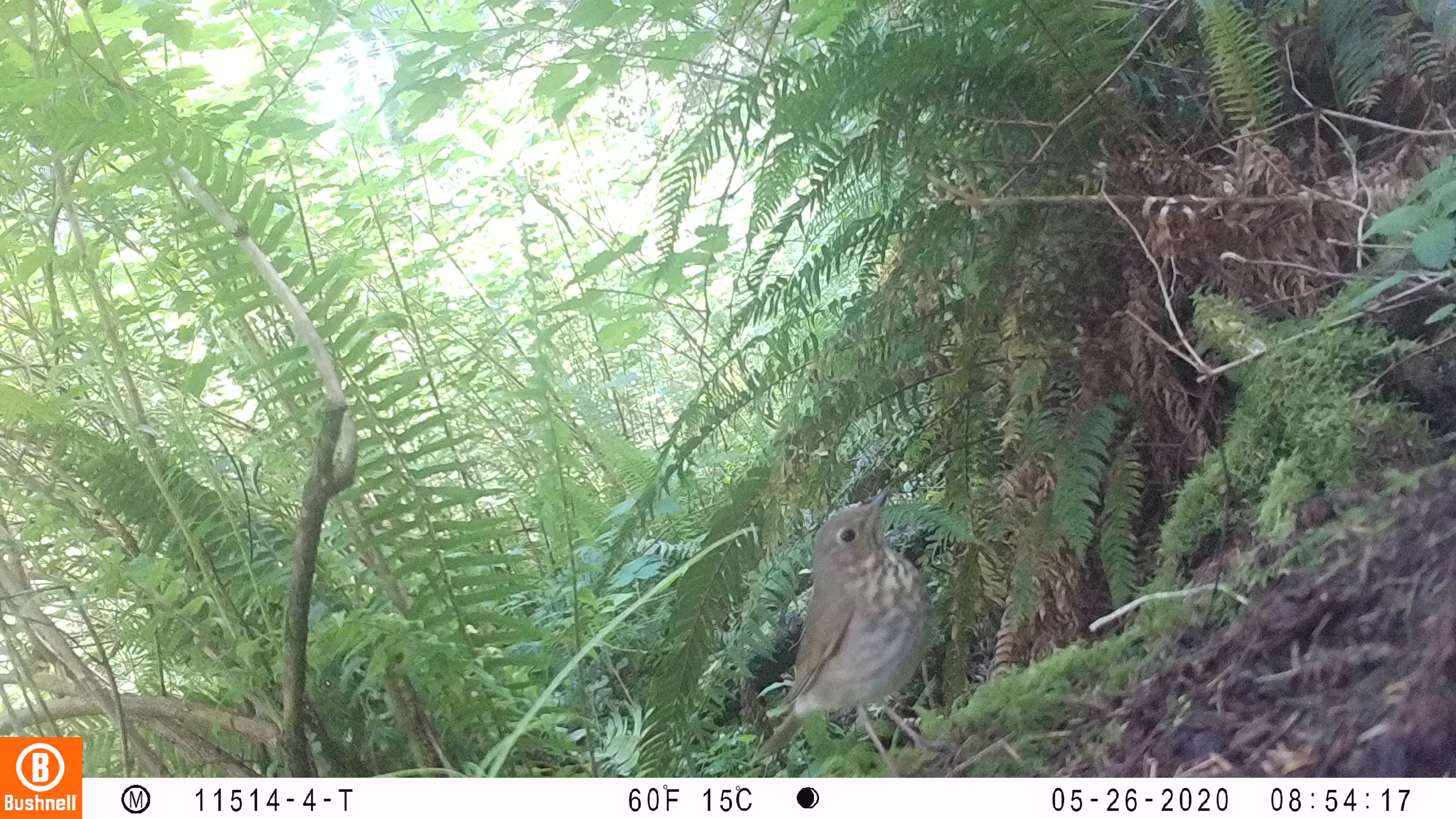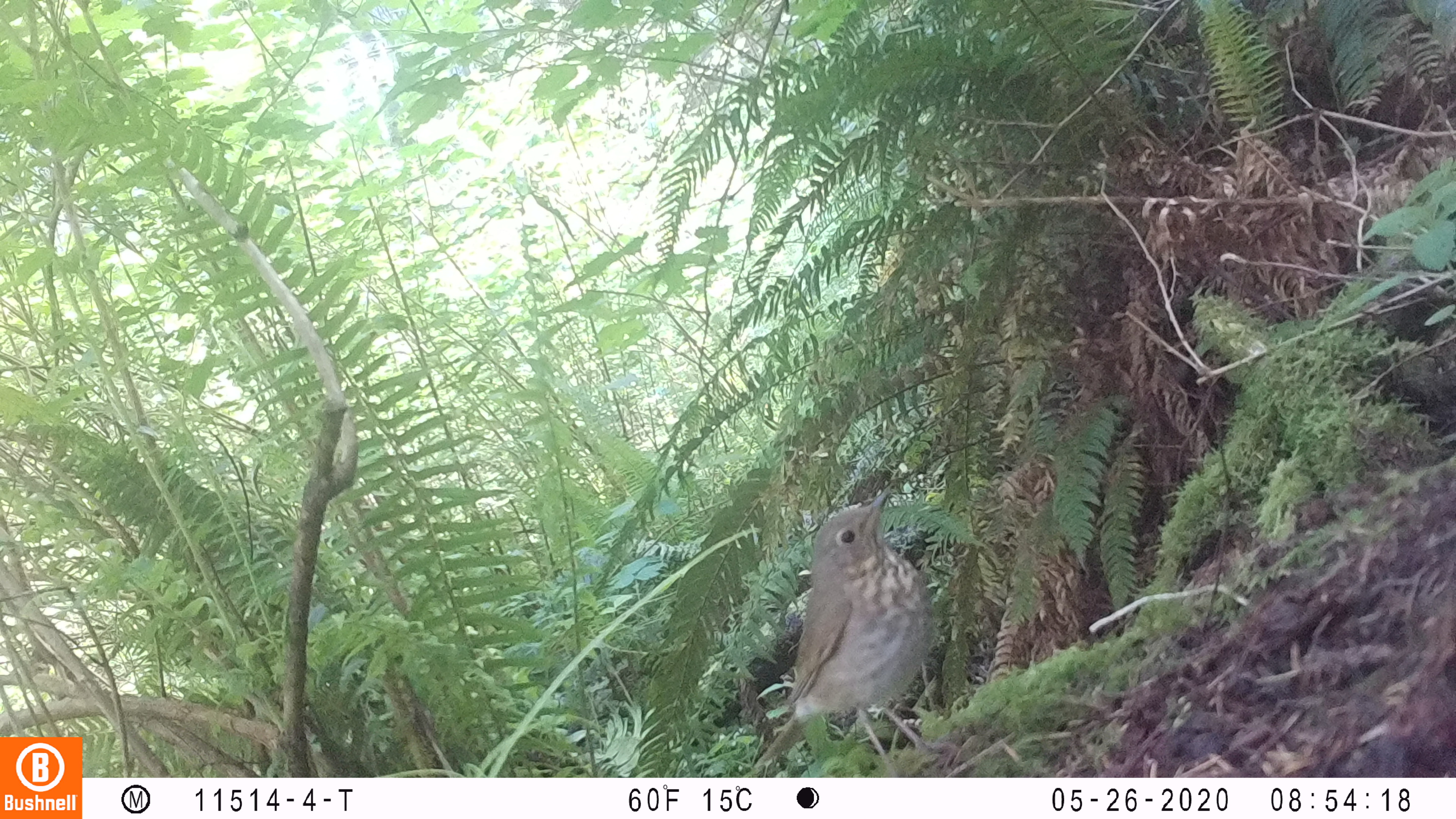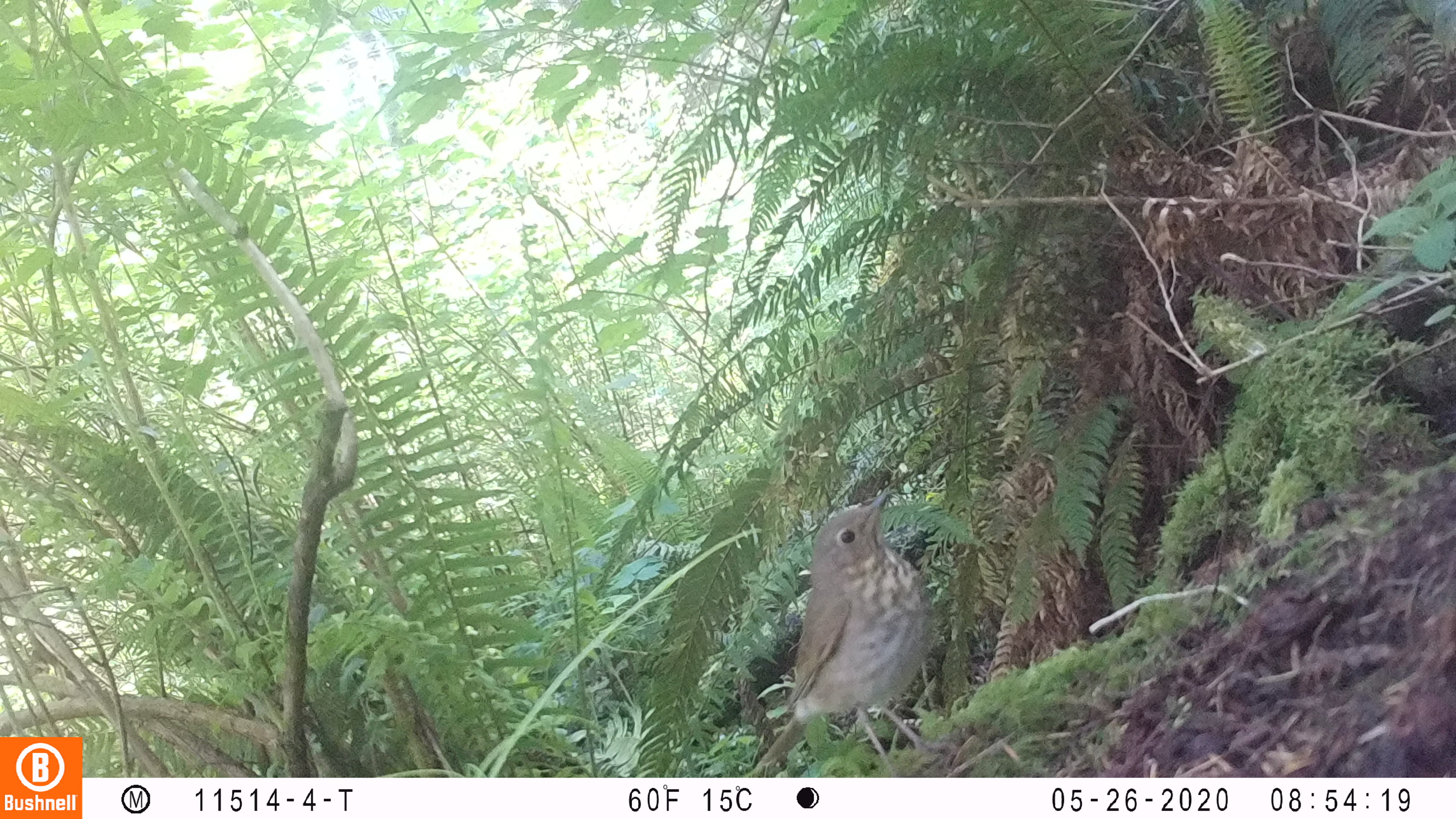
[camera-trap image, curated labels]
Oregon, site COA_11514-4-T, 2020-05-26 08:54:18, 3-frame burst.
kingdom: Animalia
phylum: Chordata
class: Aves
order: Passeriformes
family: Turdidae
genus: Catharus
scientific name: Catharus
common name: brown thrushes and nightingale-thrushes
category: catharus species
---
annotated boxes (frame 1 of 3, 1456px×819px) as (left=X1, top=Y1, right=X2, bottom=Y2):
catharus species: (left=741, top=481, right=948, bottom=774)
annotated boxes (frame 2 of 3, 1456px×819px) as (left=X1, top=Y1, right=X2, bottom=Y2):
catharus species: (left=749, top=478, right=943, bottom=772)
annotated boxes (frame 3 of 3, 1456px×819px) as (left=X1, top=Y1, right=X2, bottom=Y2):
catharus species: (left=743, top=478, right=950, bottom=772)